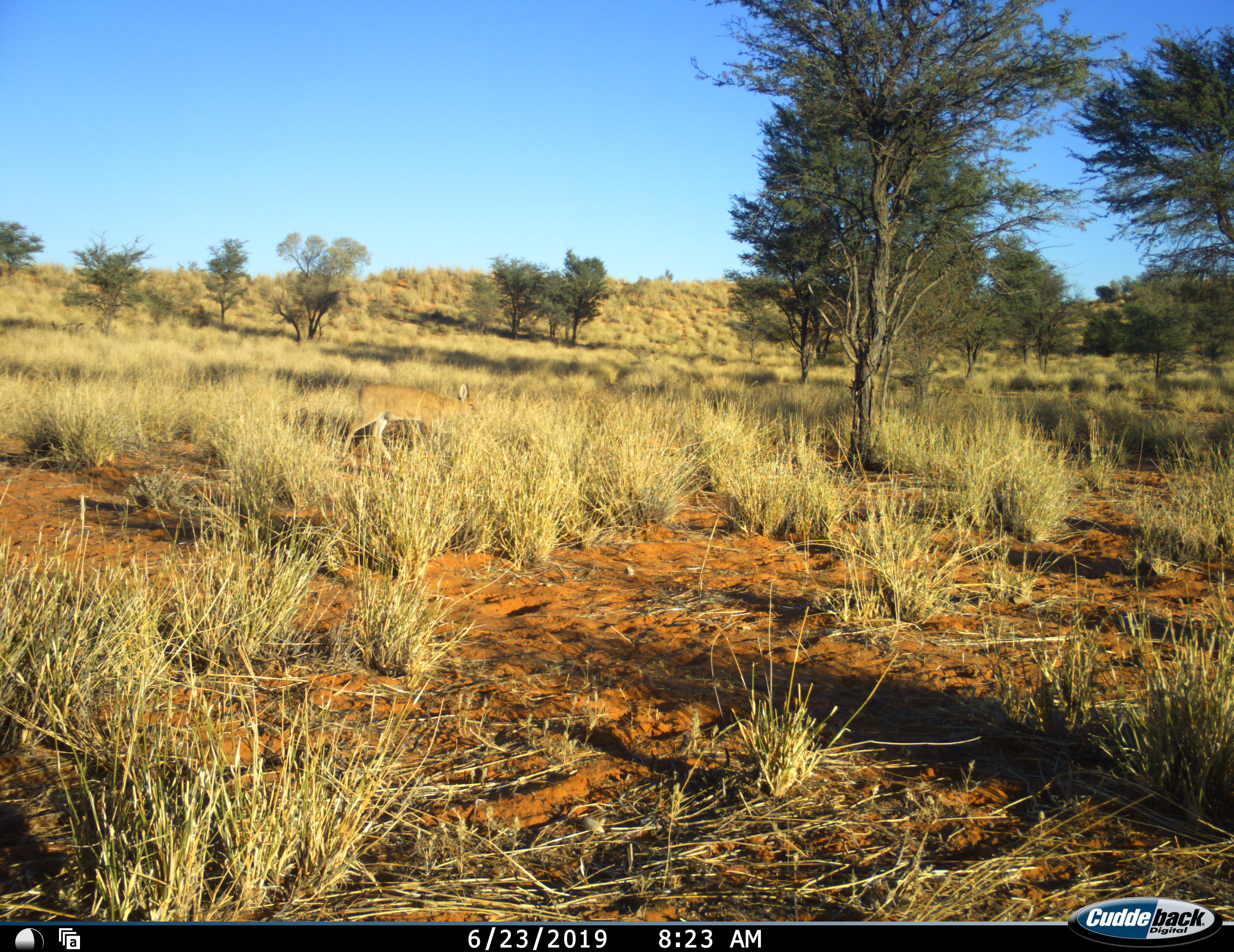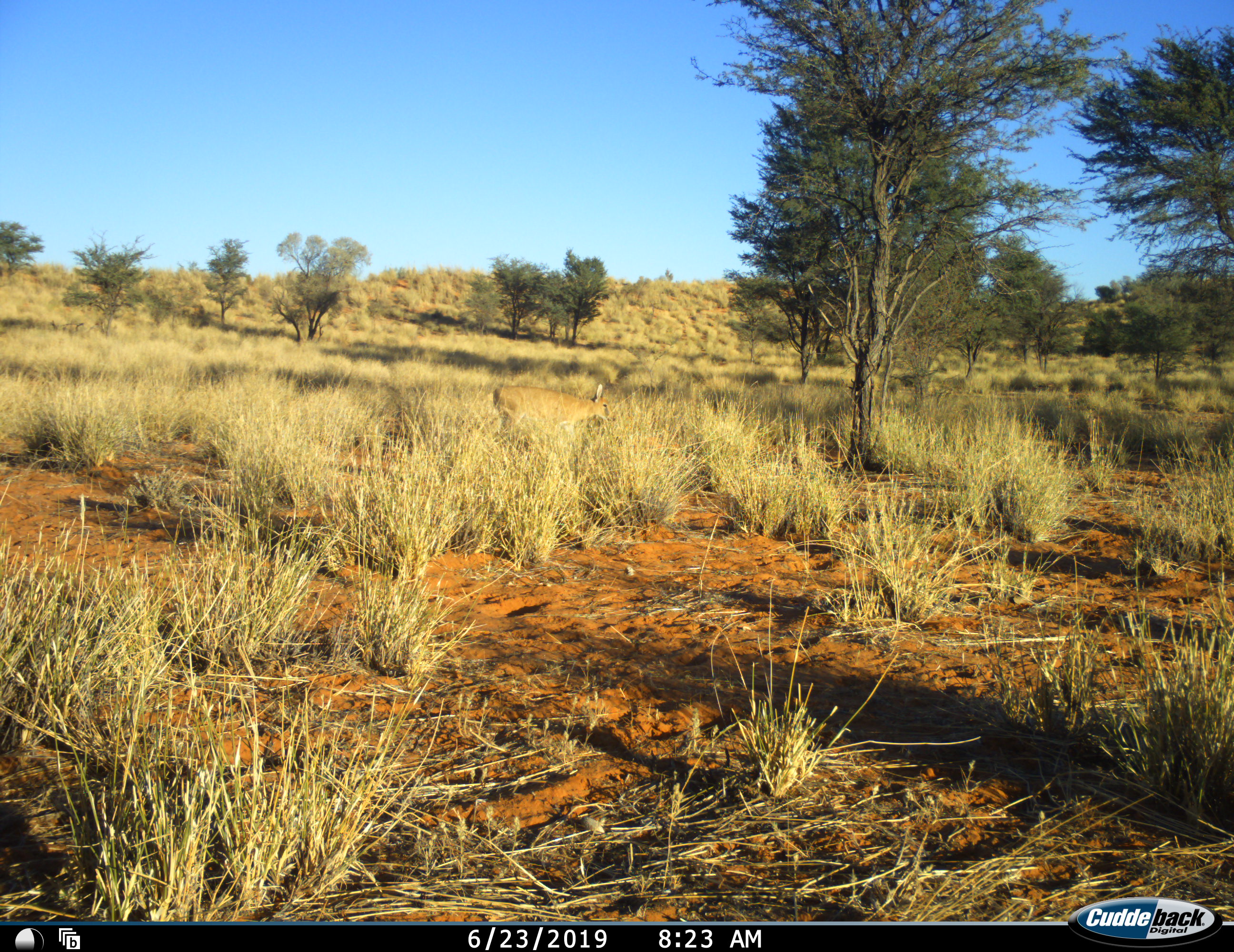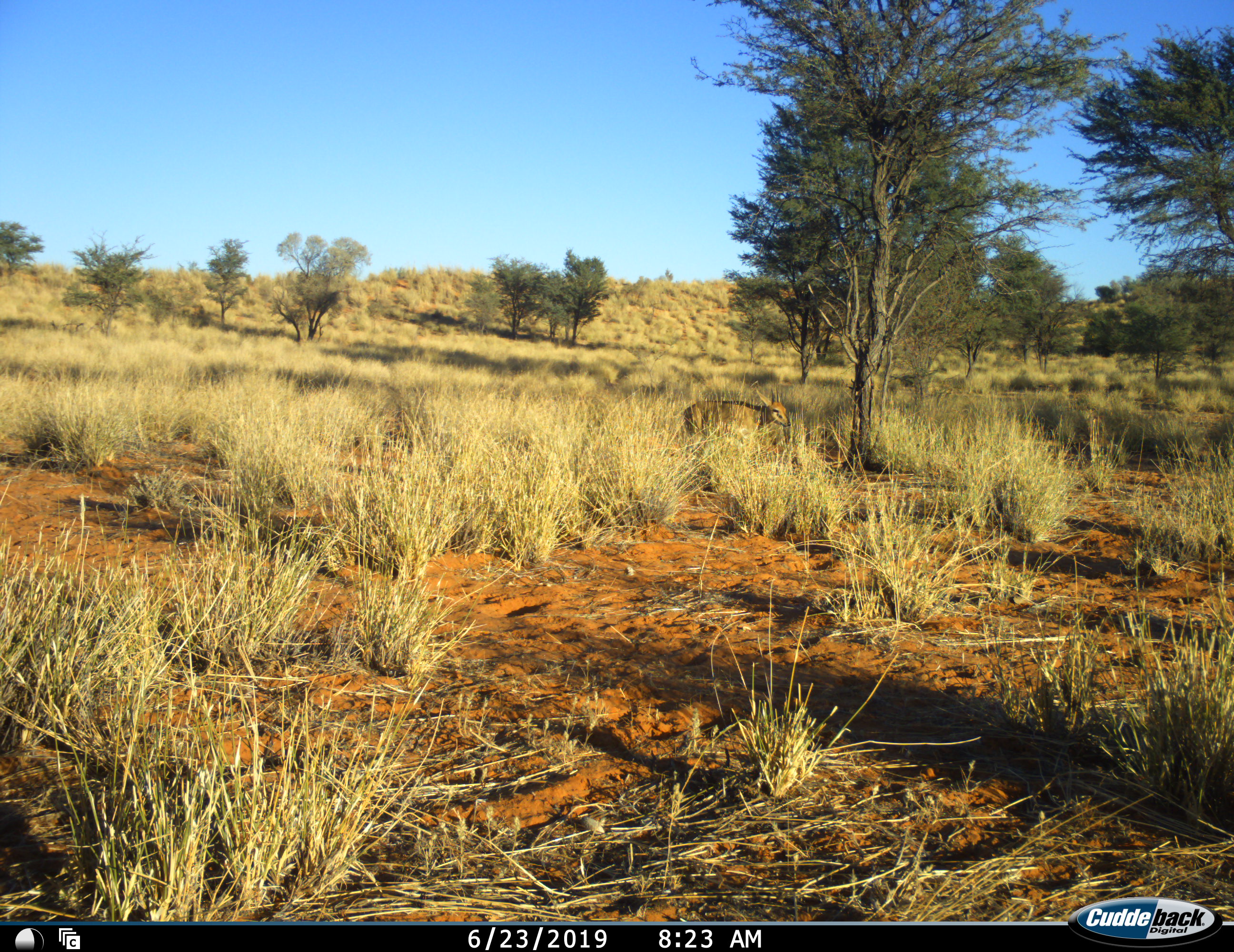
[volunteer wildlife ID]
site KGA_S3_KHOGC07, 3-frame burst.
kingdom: Animalia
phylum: Chordata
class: Mammalia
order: Artiodactyla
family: Bovidae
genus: Sylvicapra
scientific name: Sylvicapra grimmia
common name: common duiker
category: duikercommongrey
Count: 1.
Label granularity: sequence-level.